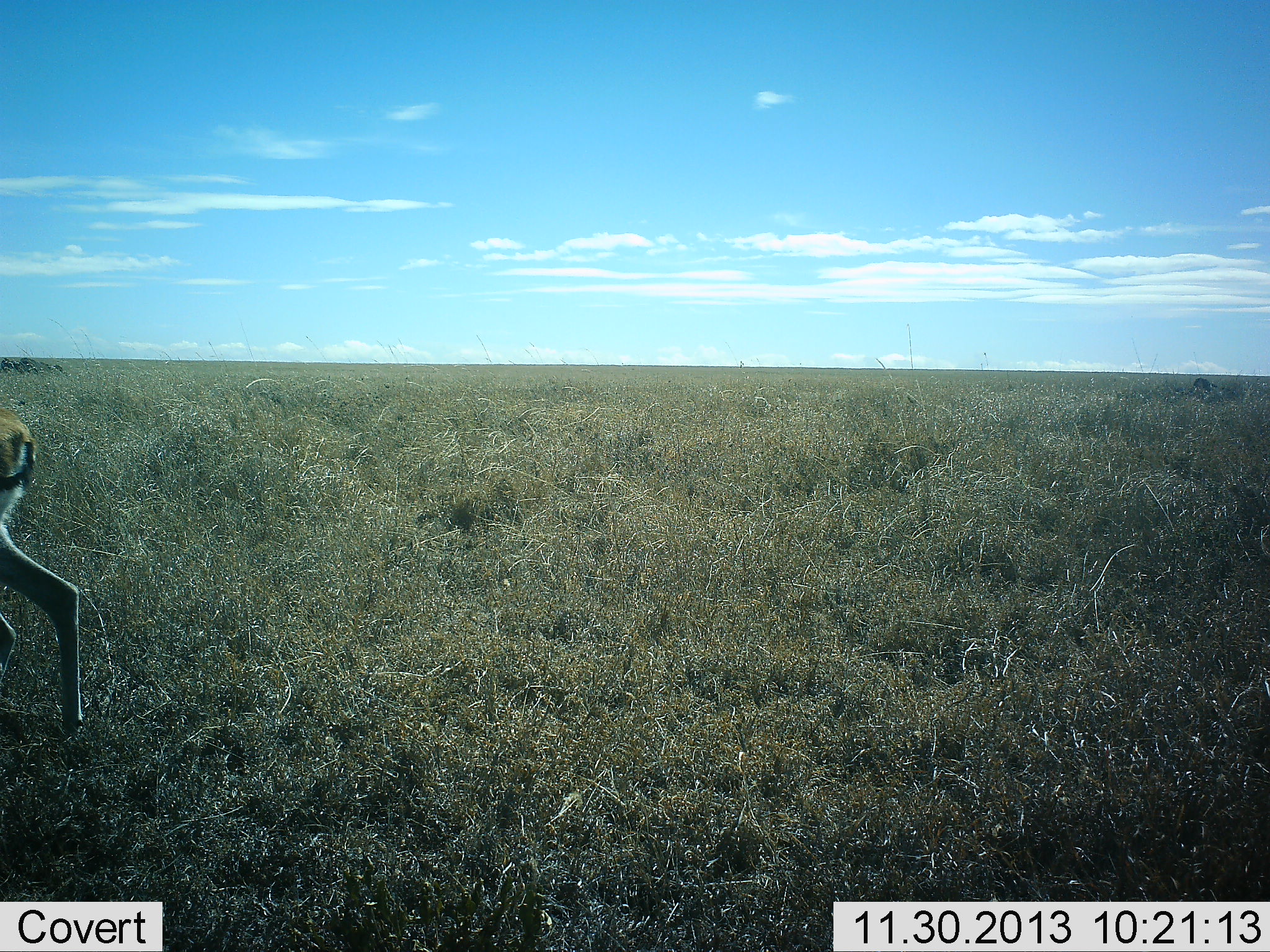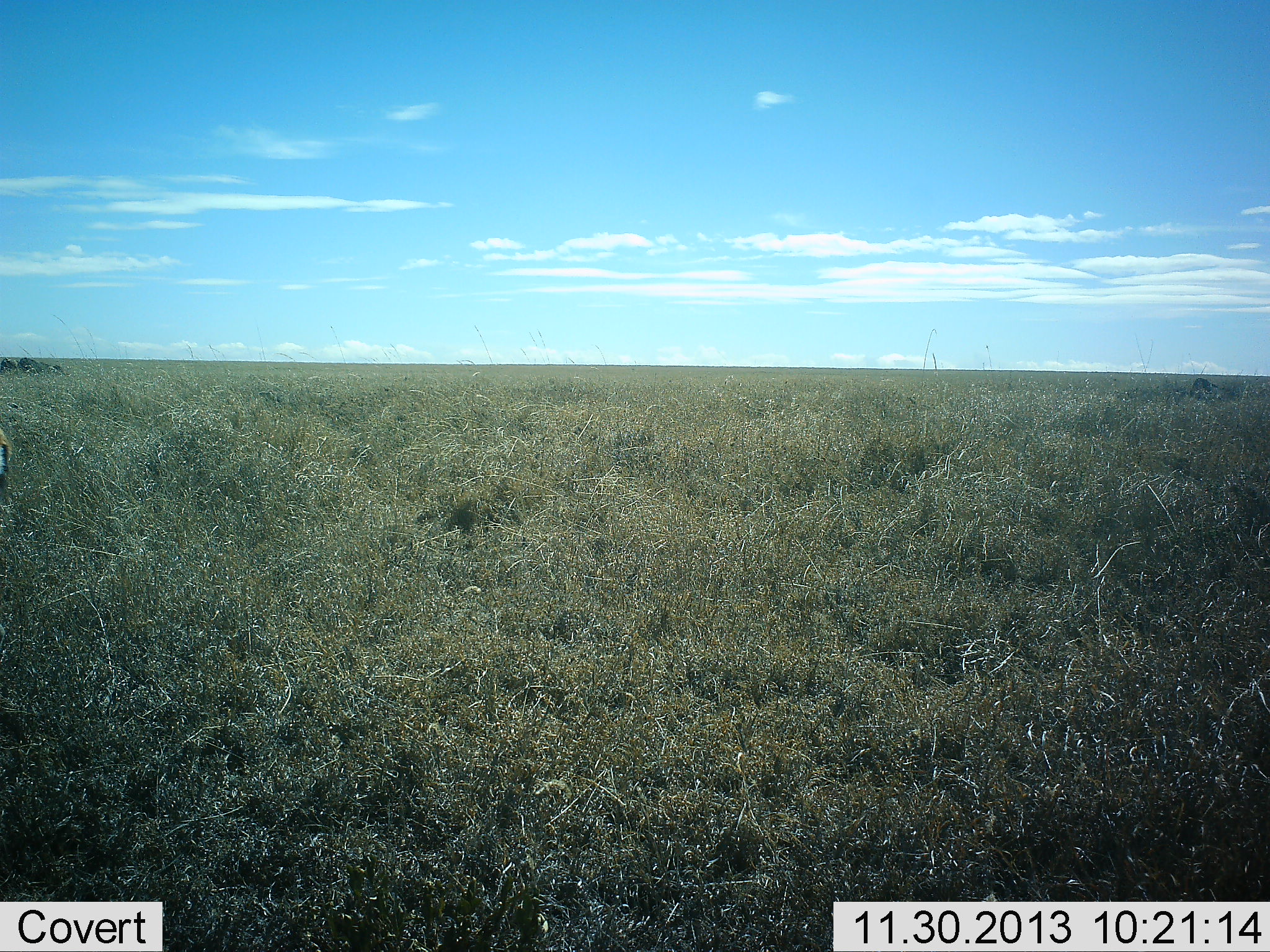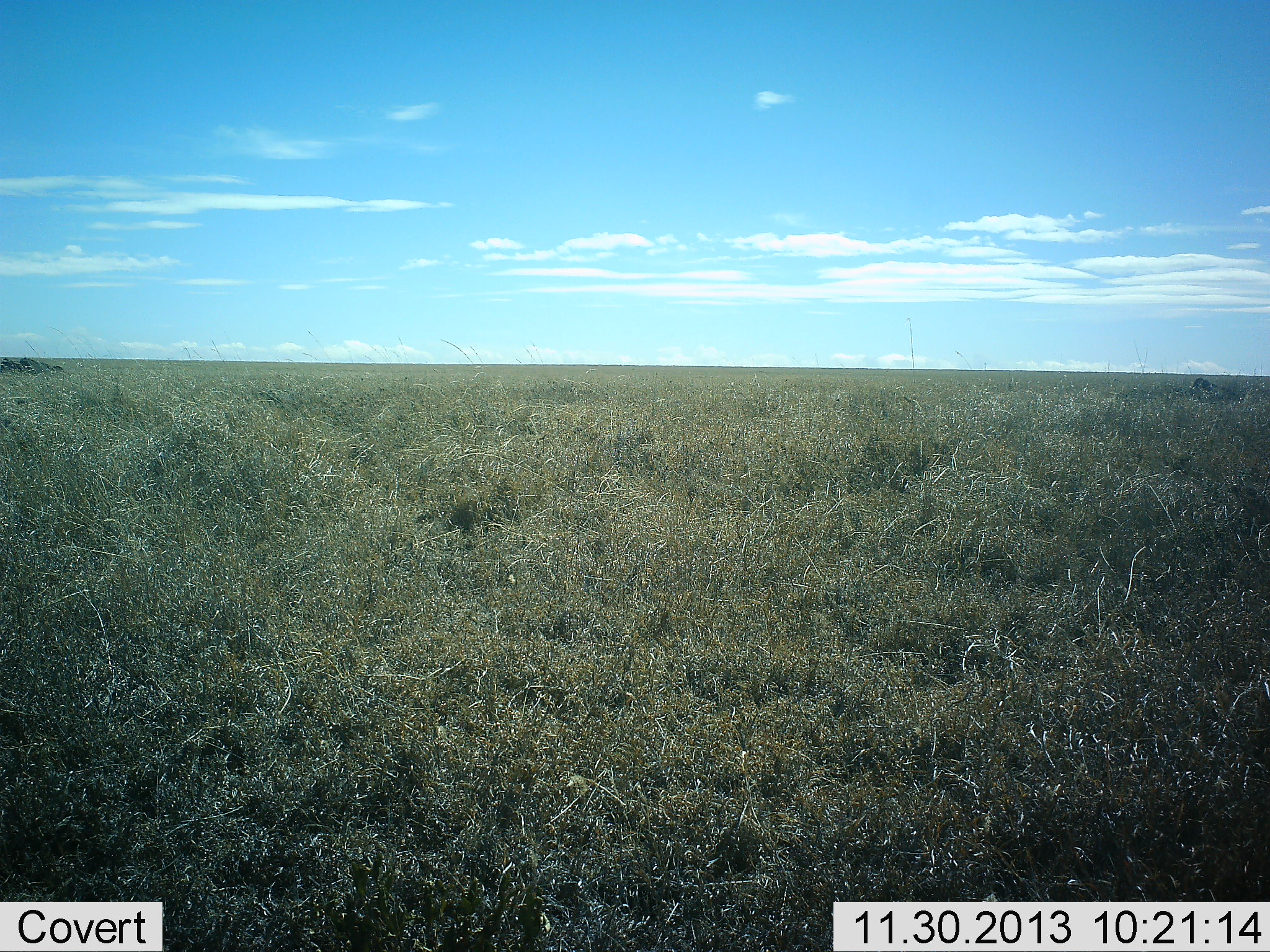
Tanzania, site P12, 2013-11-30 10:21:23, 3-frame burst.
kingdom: Animalia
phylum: Chordata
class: Mammalia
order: Artiodactyla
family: Bovidae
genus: Eudorcas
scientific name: Eudorcas thomsonii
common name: thomson's gazelle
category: gazellethomsons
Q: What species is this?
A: Gazellethomsons (thomson's gazelle) (Eudorcas thomsonii).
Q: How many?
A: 1.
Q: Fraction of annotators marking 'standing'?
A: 11%.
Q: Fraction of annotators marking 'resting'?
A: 0%.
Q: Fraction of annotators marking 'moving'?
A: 89%.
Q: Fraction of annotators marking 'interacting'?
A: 0%.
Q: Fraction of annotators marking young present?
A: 0%.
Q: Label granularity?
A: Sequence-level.